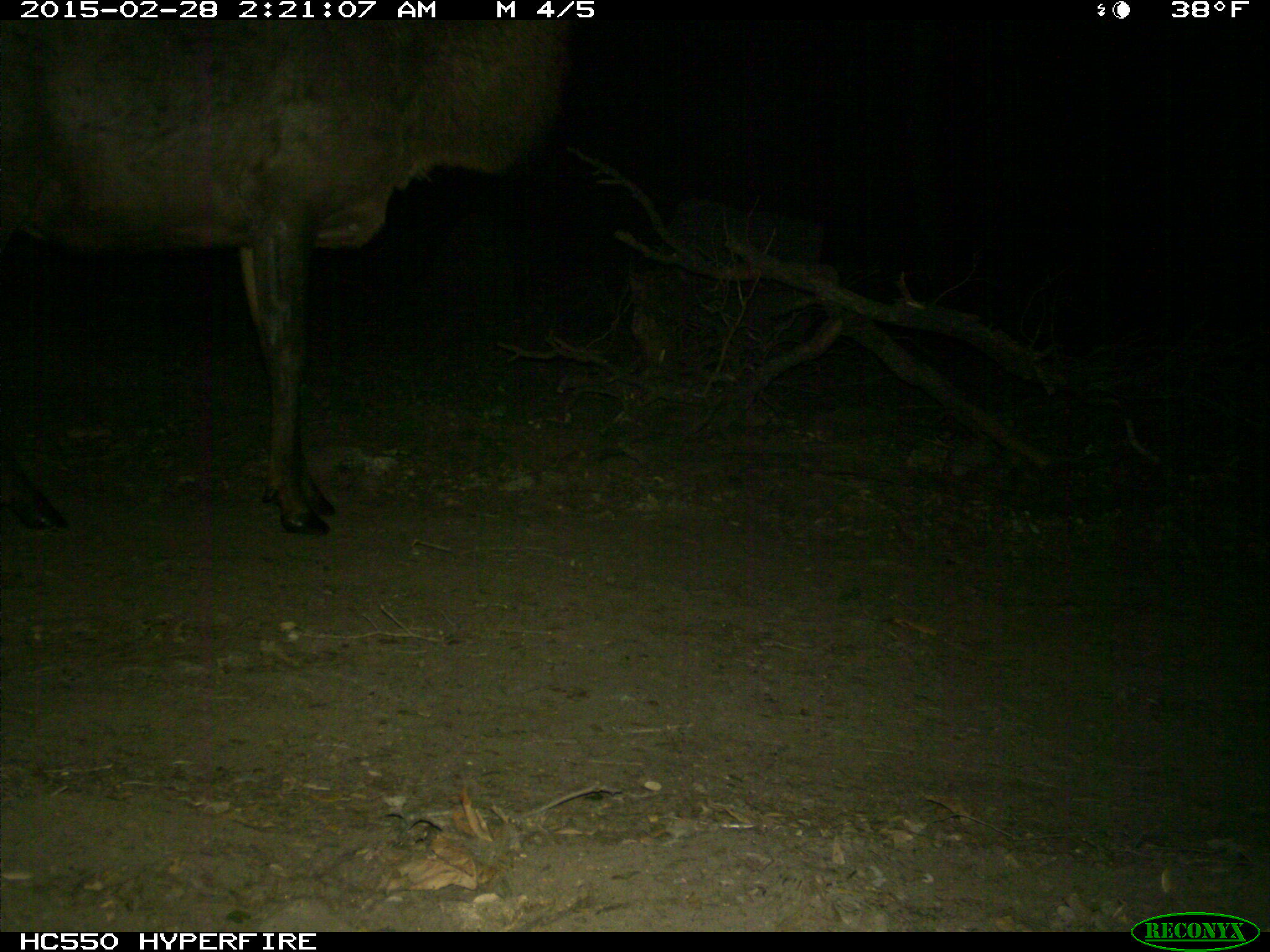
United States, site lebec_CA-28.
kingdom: Animalia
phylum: Chordata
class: Mammalia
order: Artiodactyla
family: Cervidae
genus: Cervus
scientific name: Cervus canadensis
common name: elk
Cervus canadensis (elk).